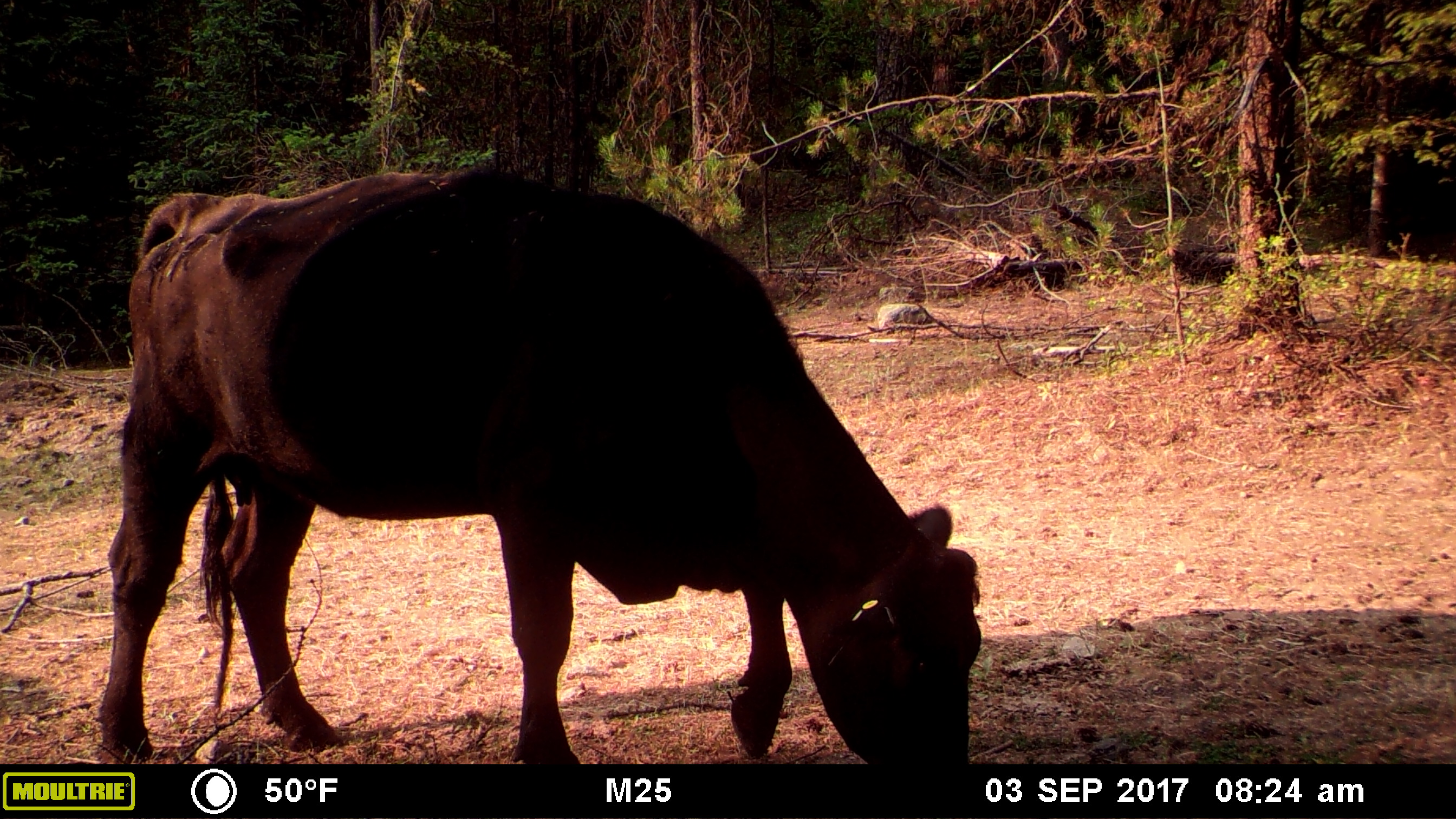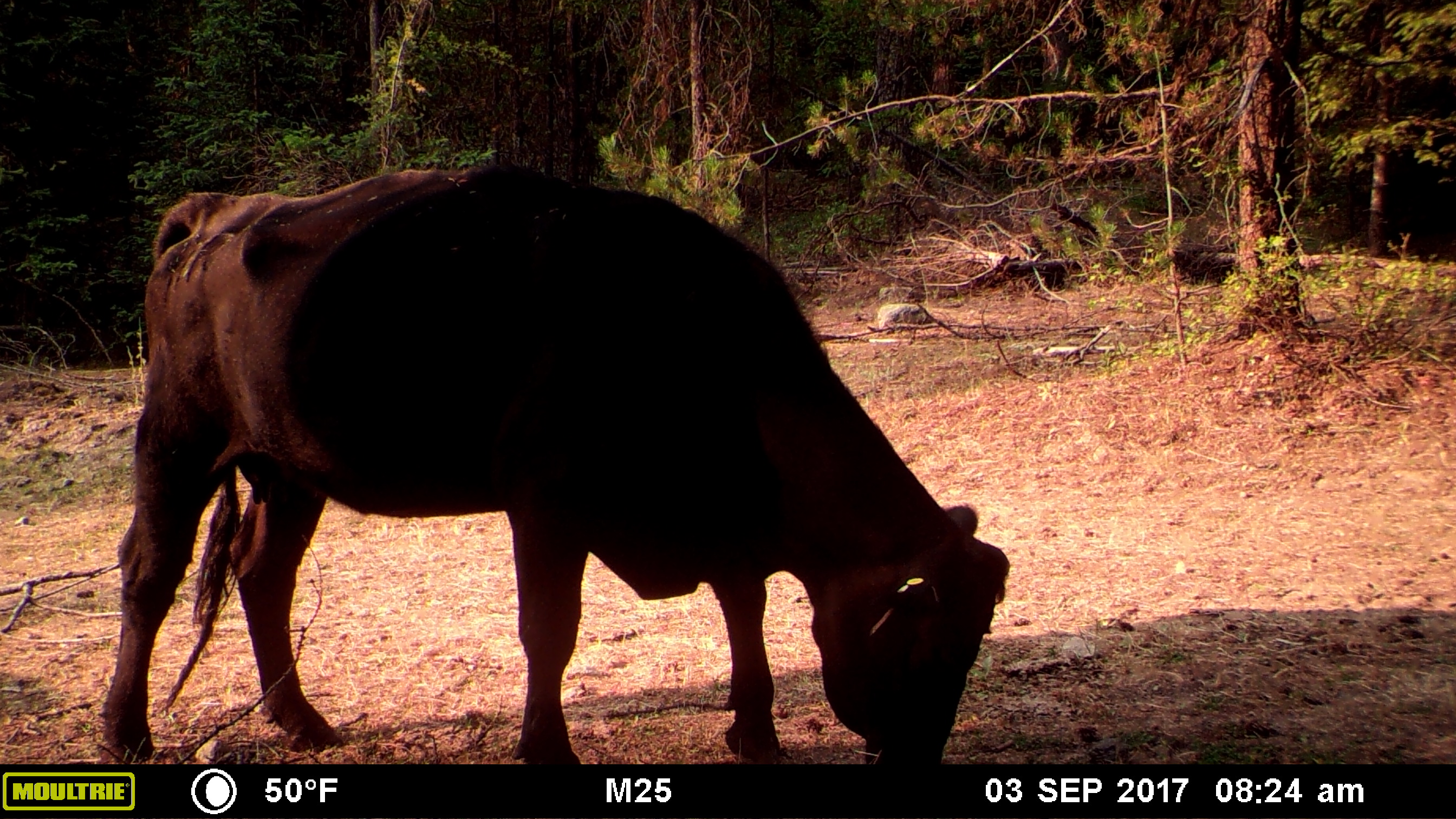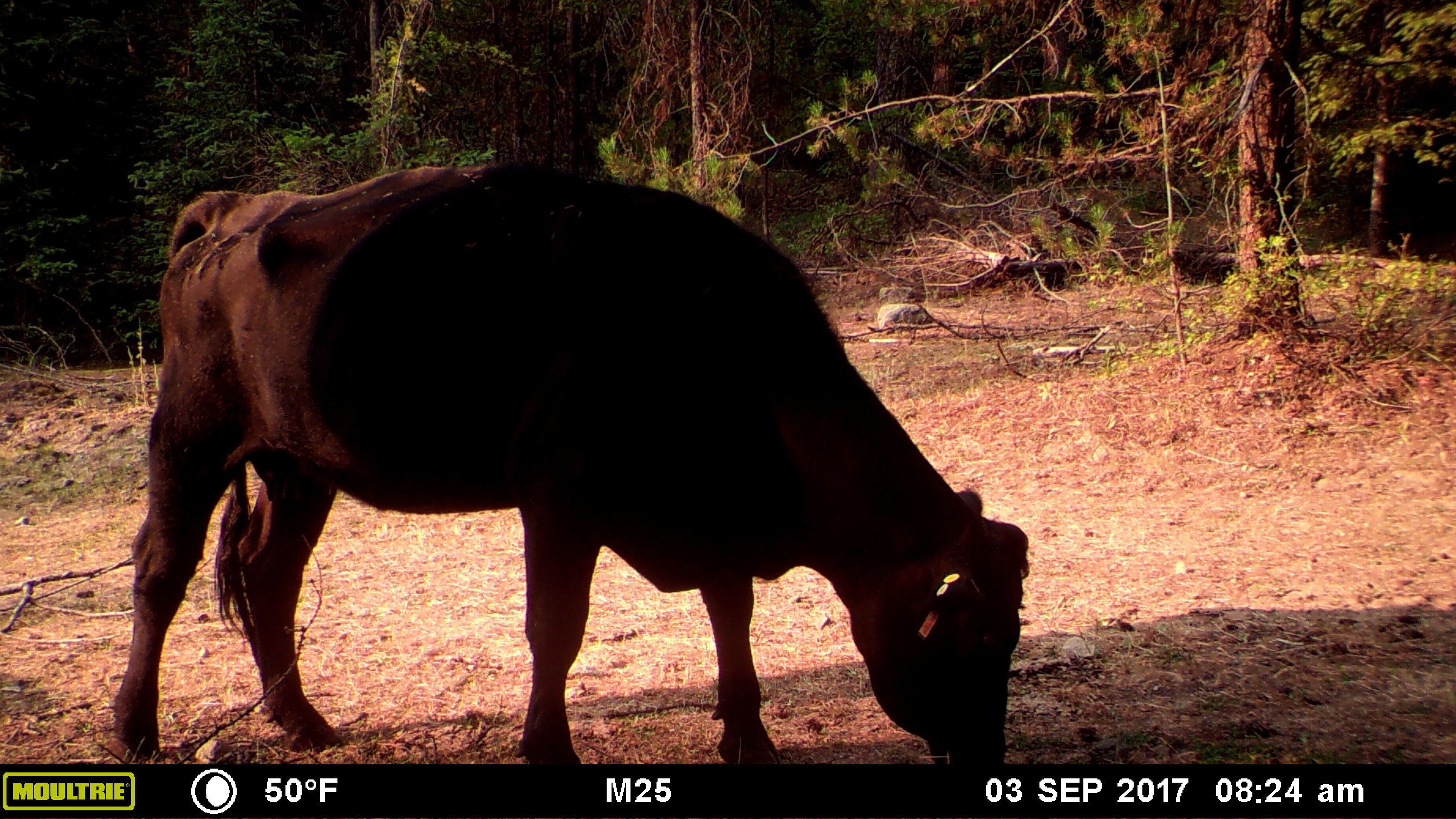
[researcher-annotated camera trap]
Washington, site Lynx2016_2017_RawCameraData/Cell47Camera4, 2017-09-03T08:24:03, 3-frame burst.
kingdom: Animalia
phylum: Chordata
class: Mammalia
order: Artiodactyla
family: Bovidae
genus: Bos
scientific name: Bos taurus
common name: domestic cattle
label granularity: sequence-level